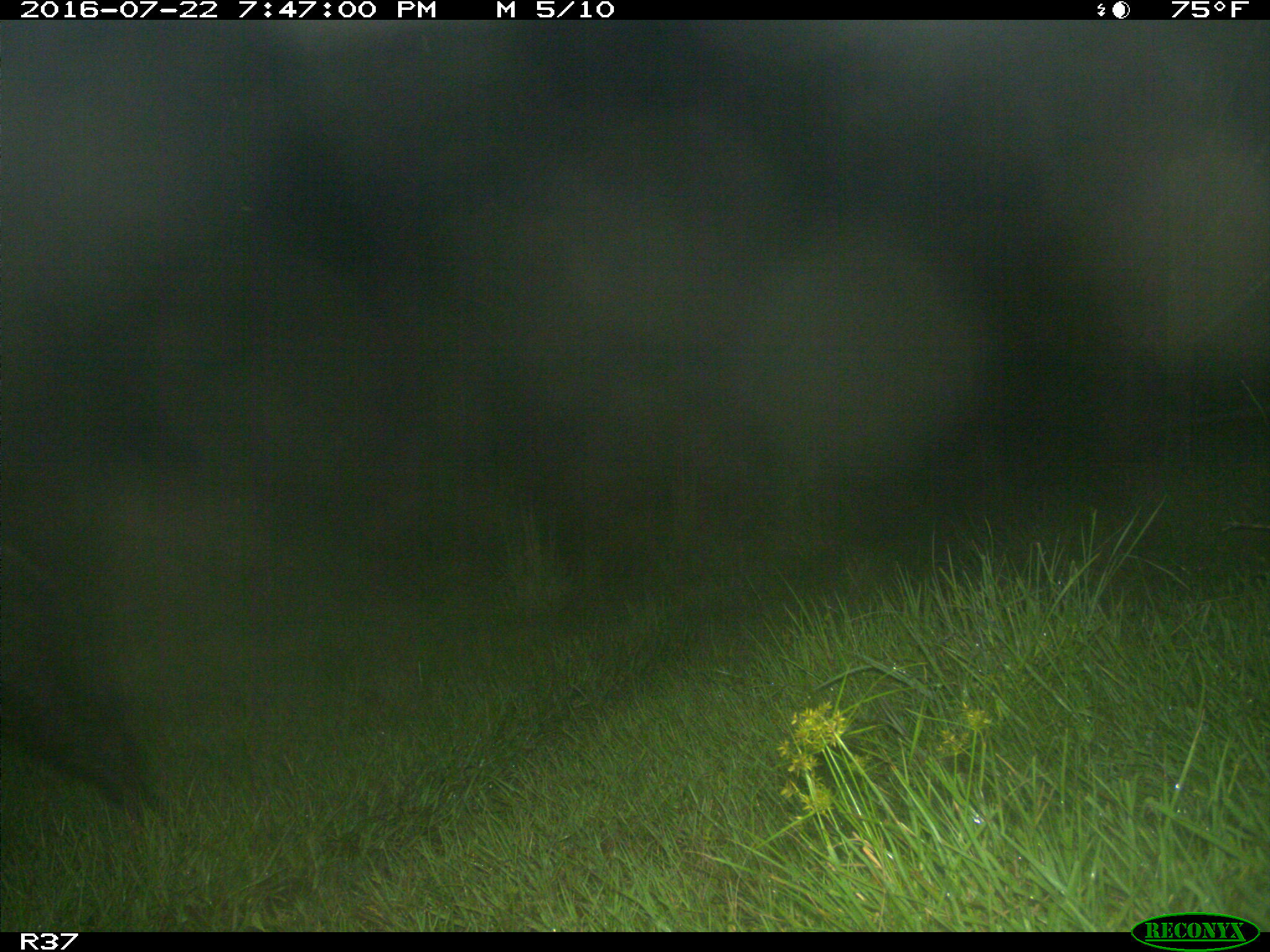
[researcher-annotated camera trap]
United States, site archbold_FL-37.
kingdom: Animalia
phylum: Chordata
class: Mammalia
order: Artiodactyla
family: Suidae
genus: Sus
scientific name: Sus scrofa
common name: wild boar